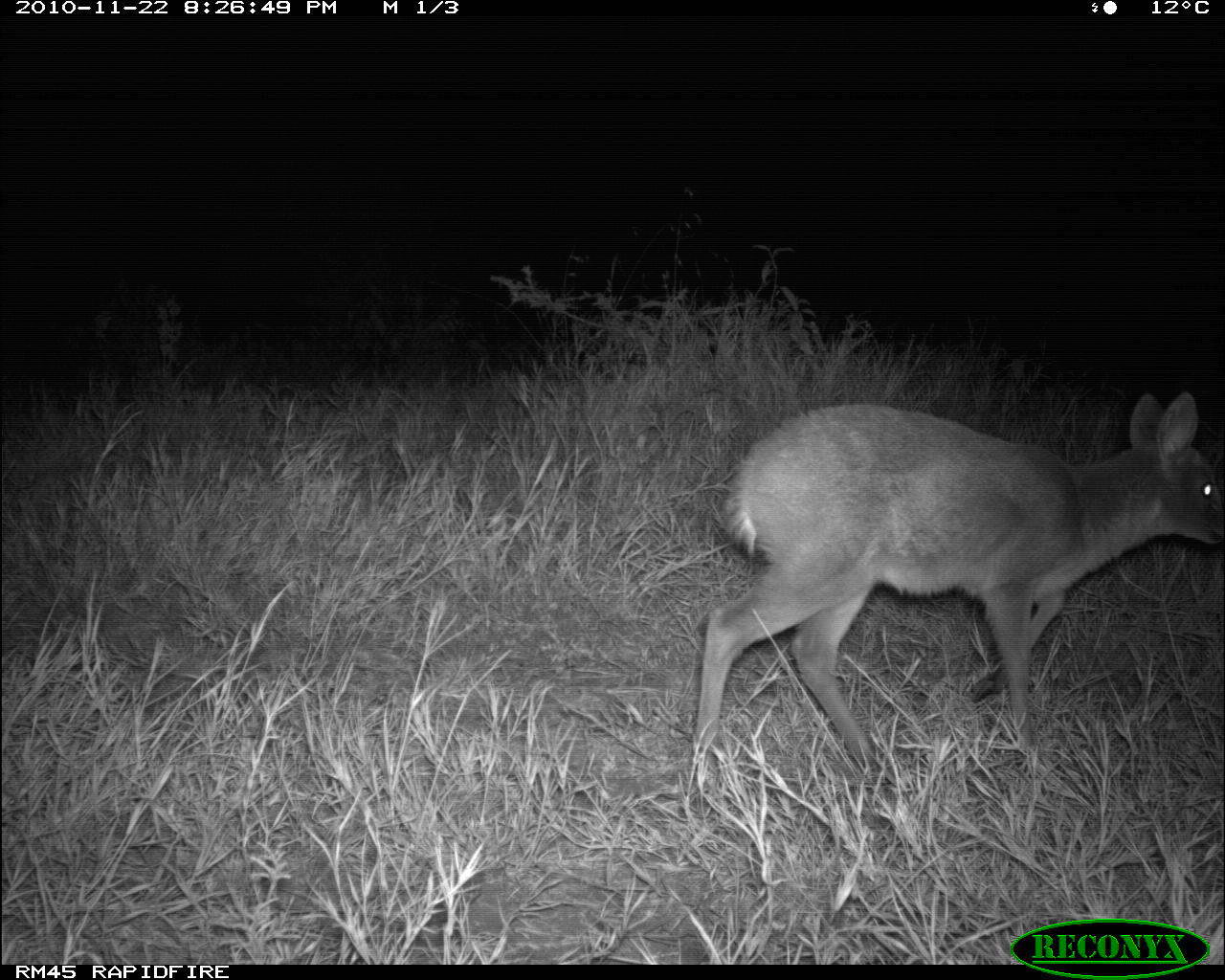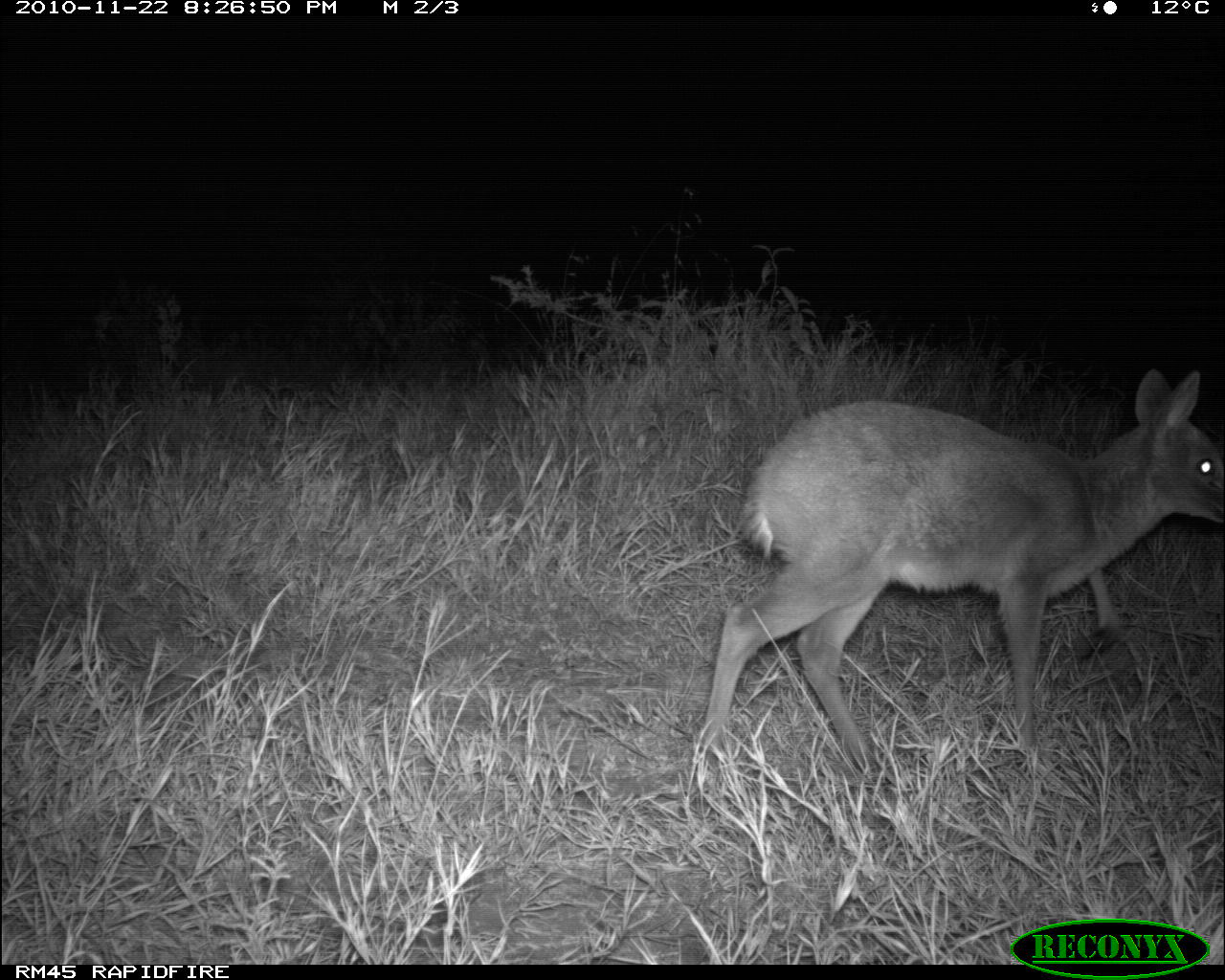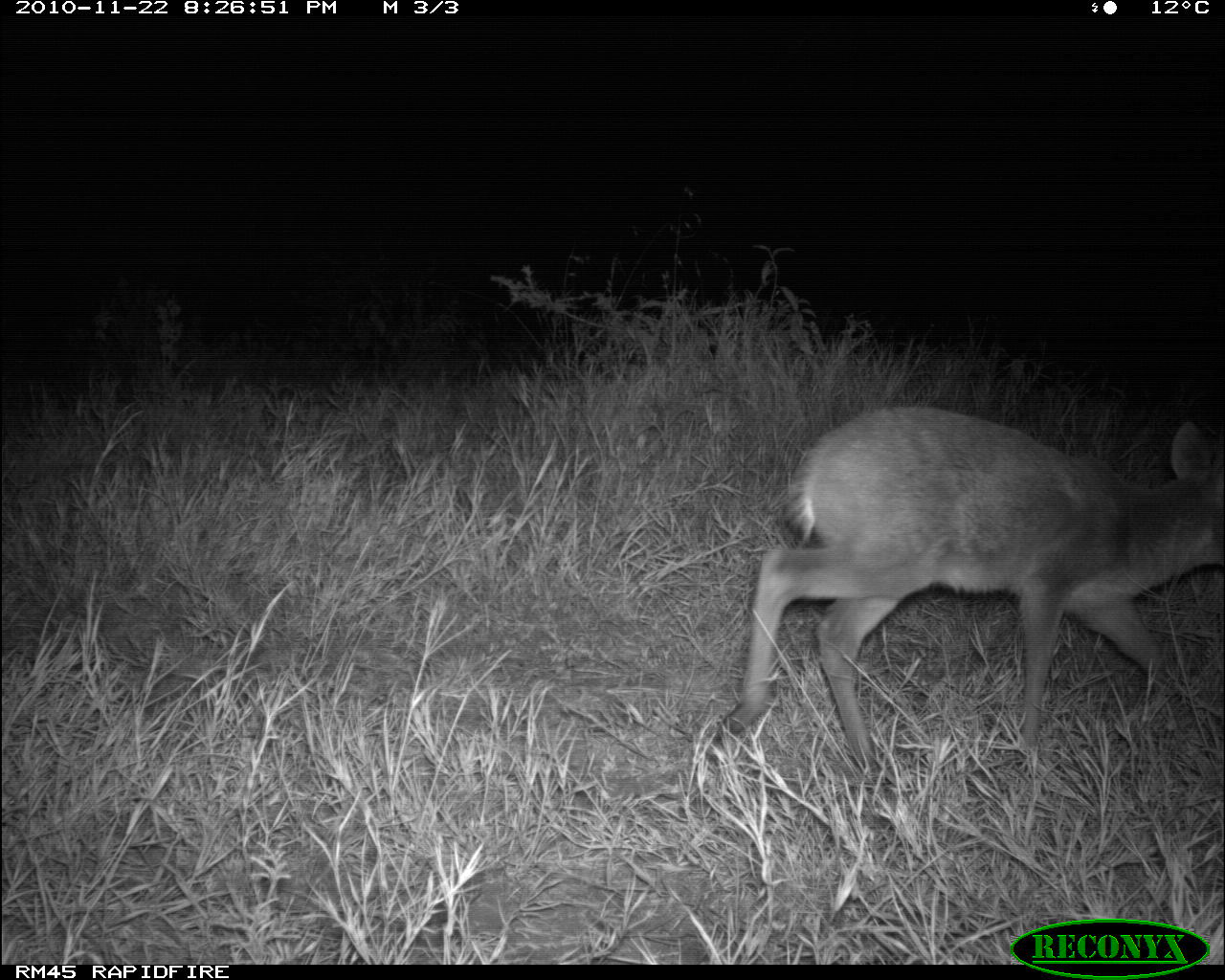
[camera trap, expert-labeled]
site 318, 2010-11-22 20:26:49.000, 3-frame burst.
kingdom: Animalia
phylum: Chordata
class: Mammalia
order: Artiodactyla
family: Bovidae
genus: Sylvicapra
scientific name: Sylvicapra grimmia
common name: bush duiker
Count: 1.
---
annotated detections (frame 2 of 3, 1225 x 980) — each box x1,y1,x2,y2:
sylvicapra grimmia: 696,365,1225,763